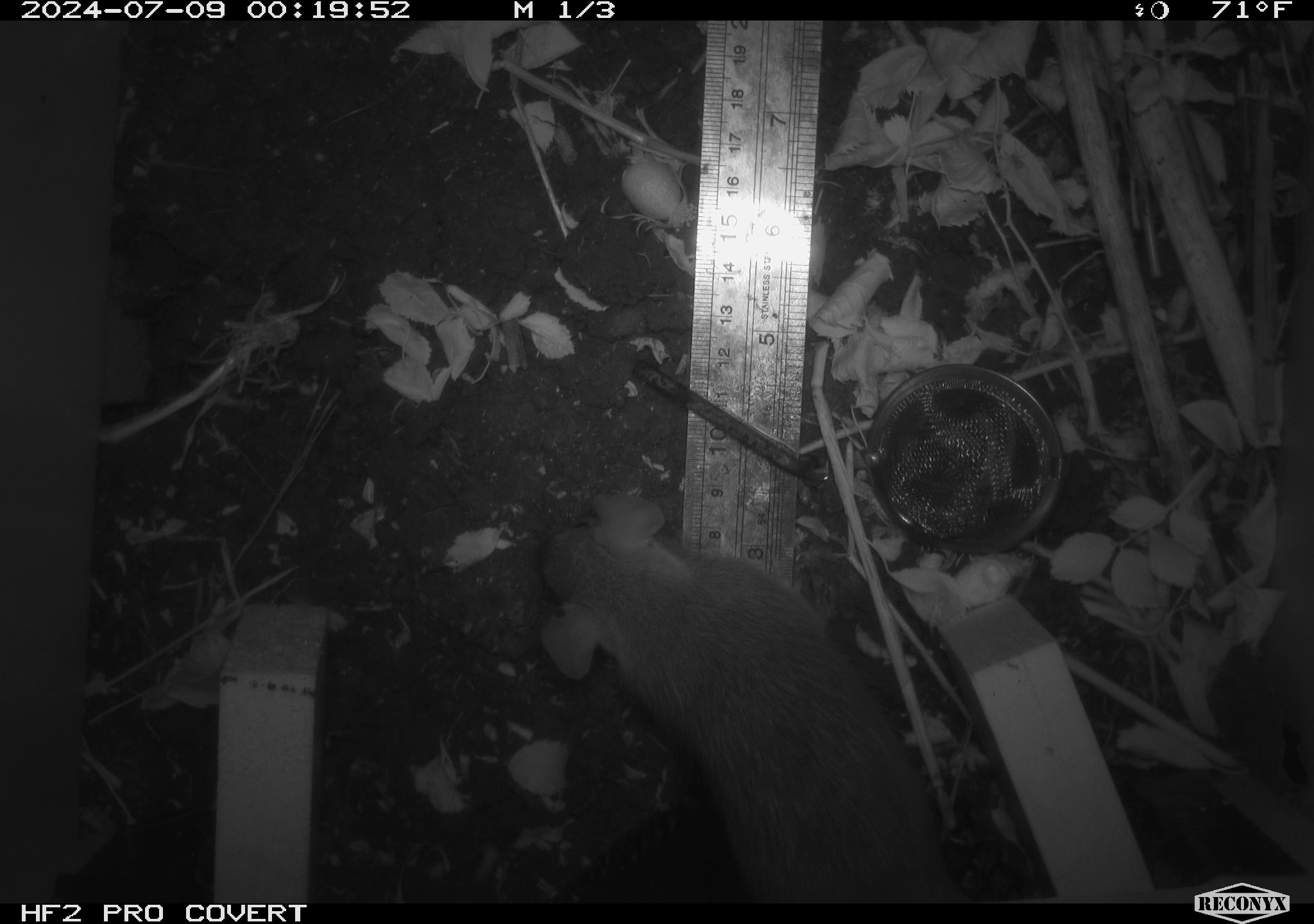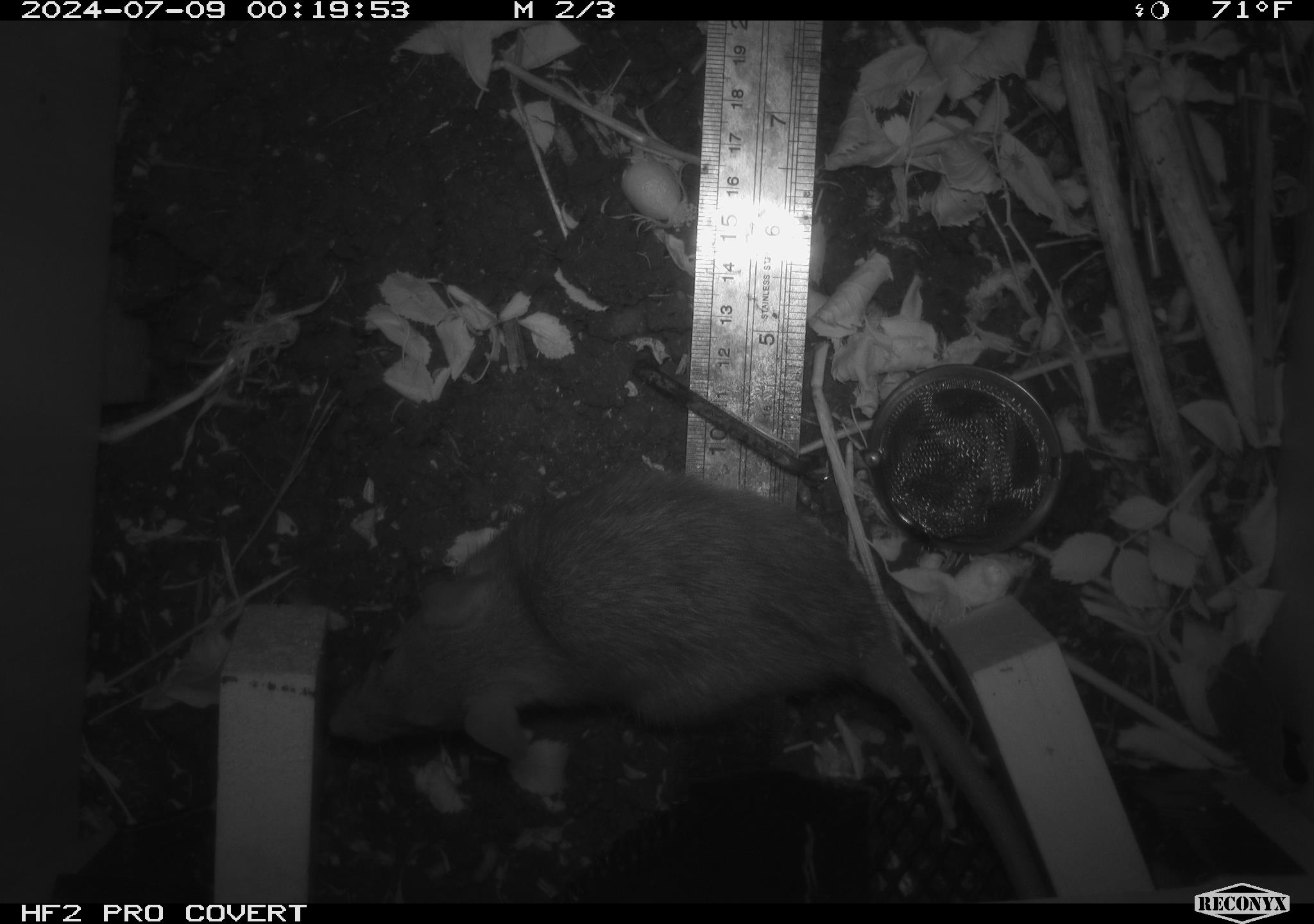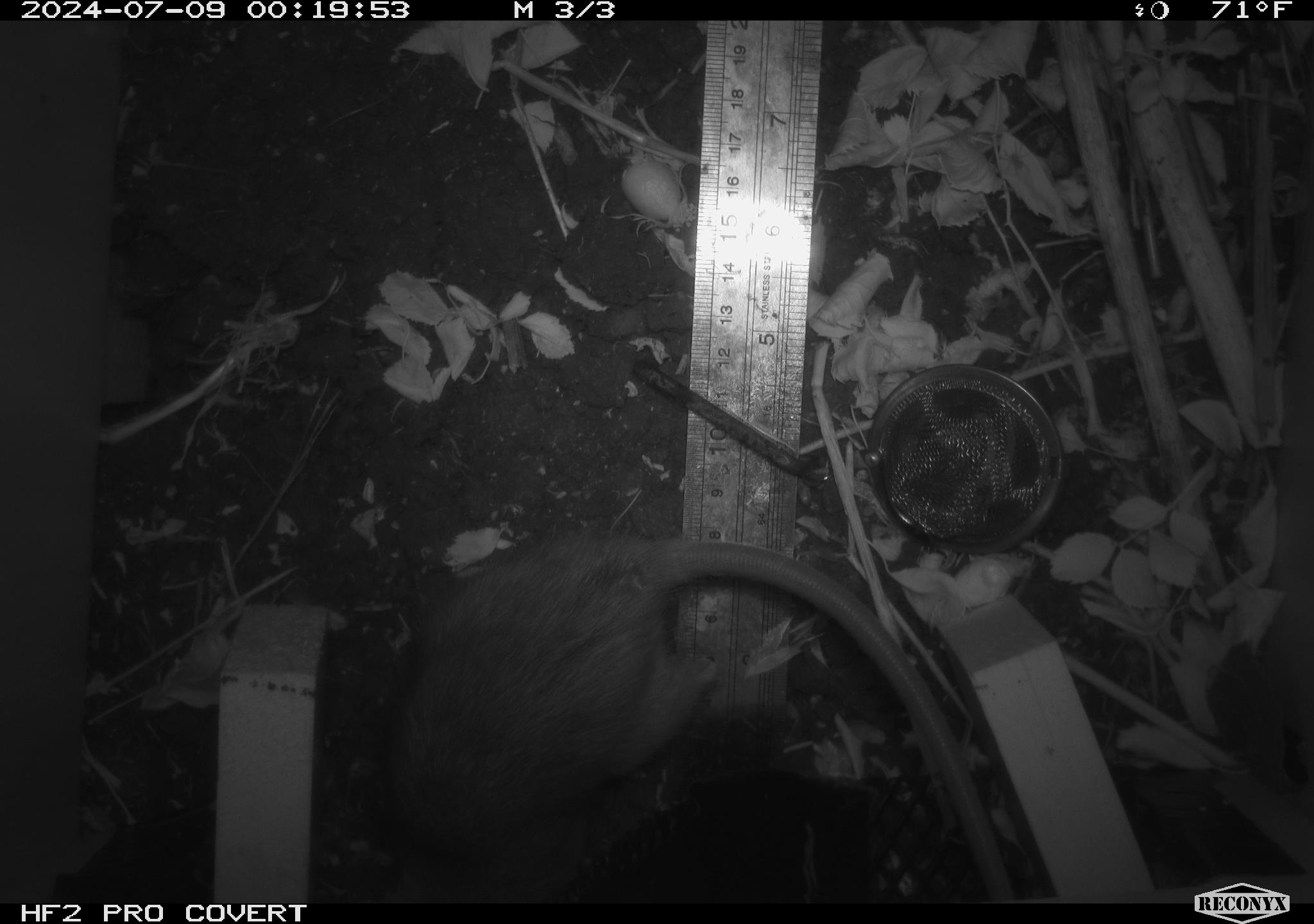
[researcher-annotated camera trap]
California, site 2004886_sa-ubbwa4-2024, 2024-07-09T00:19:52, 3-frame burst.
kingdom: Animalia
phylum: Chordata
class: Mammalia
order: Rodentia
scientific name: Rodentia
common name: woodrat or rat or mouse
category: woodrat or rat or mouse species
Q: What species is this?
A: Woodrat or rat or mouse species (woodrat or rat or mouse) (Rodentia).